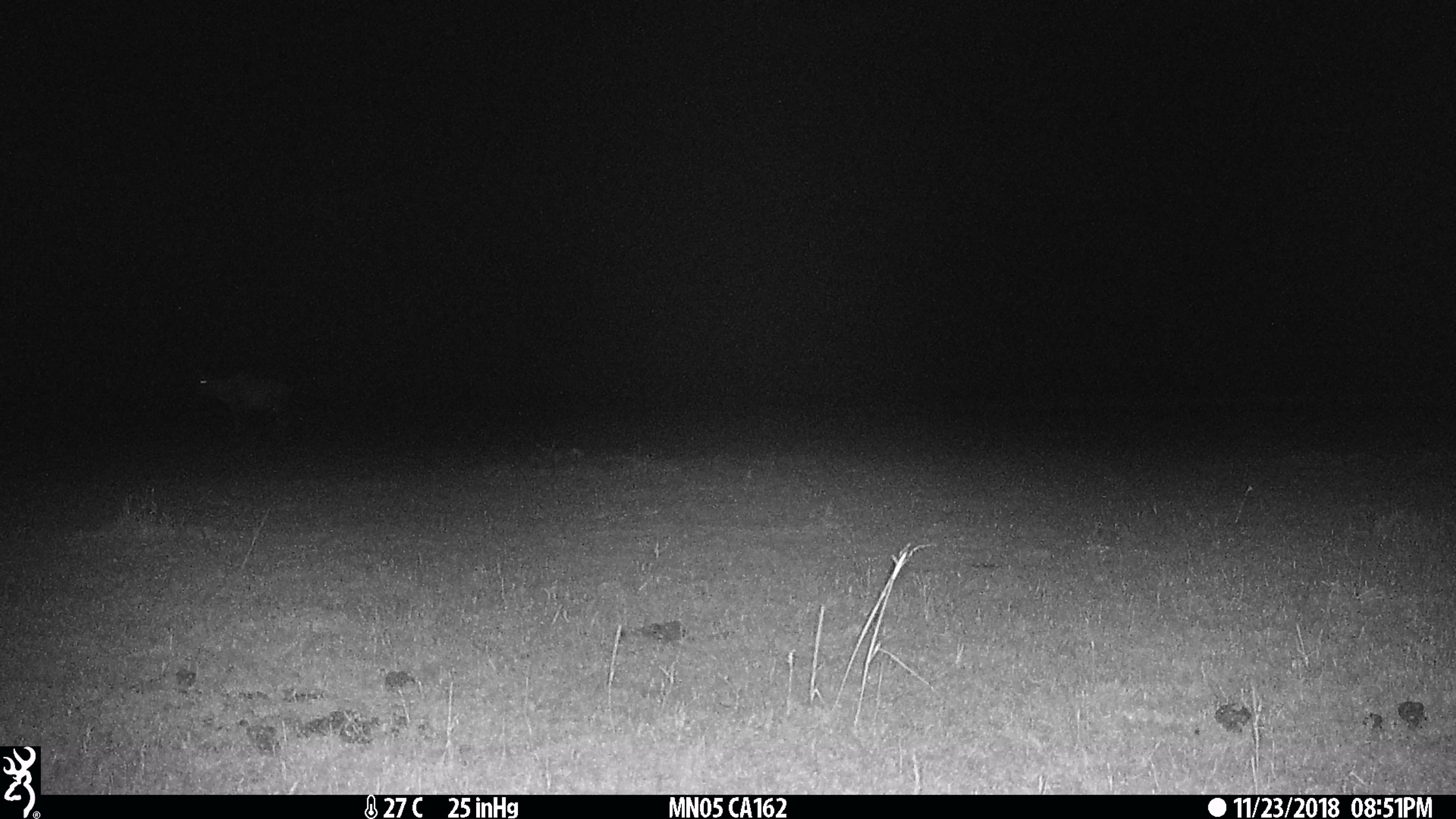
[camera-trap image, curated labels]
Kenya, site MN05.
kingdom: Animalia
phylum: Chordata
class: Mammalia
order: Artiodactyla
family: Bovidae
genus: Damaliscus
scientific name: Damaliscus lunatus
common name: topi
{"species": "topi (Damaliscus lunatus)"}